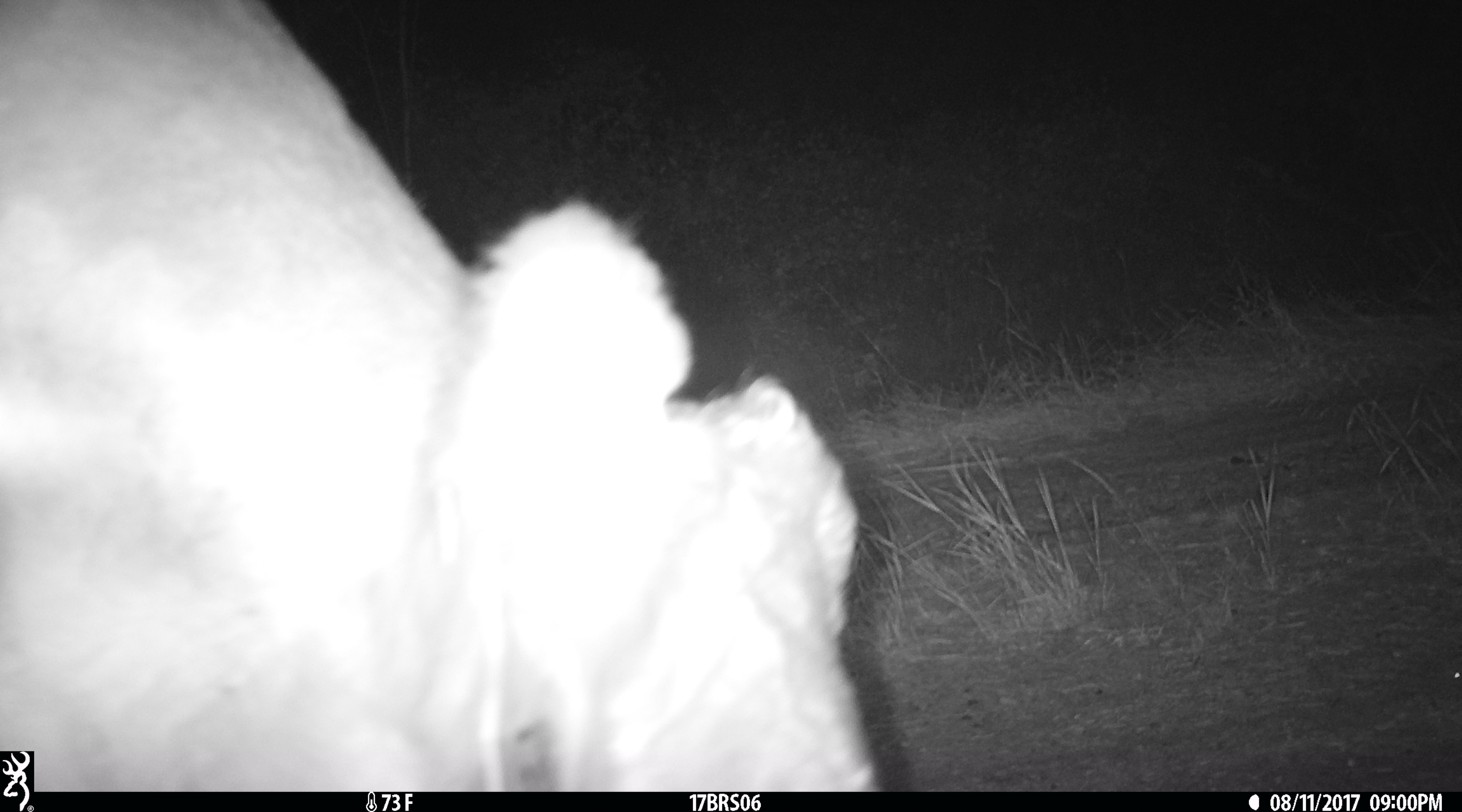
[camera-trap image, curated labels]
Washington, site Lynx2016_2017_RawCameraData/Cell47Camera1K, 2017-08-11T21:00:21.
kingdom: Animalia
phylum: Chordata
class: Mammalia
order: Artiodactyla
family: Bovidae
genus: Bos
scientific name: Bos taurus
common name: domestic cattle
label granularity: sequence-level